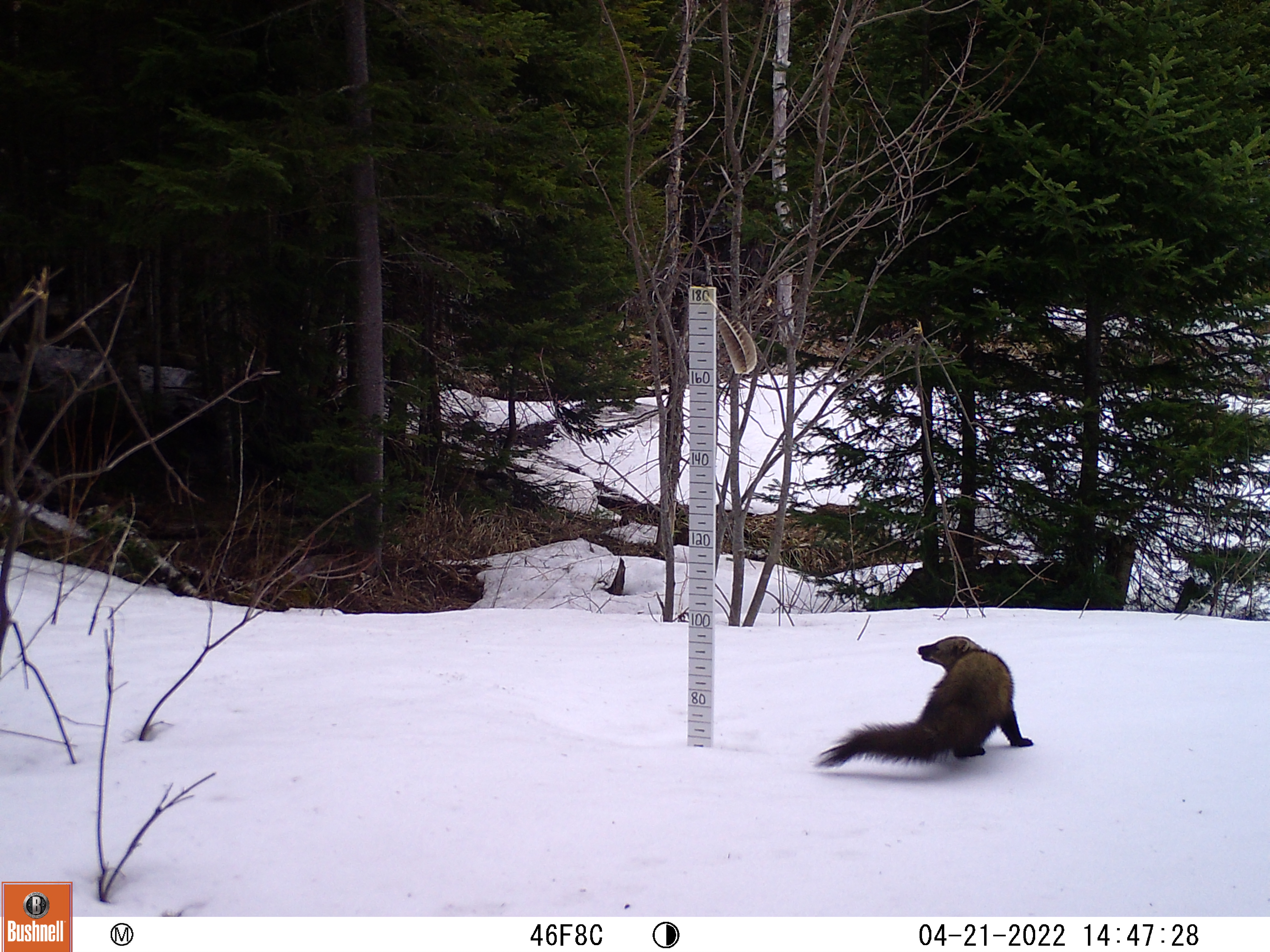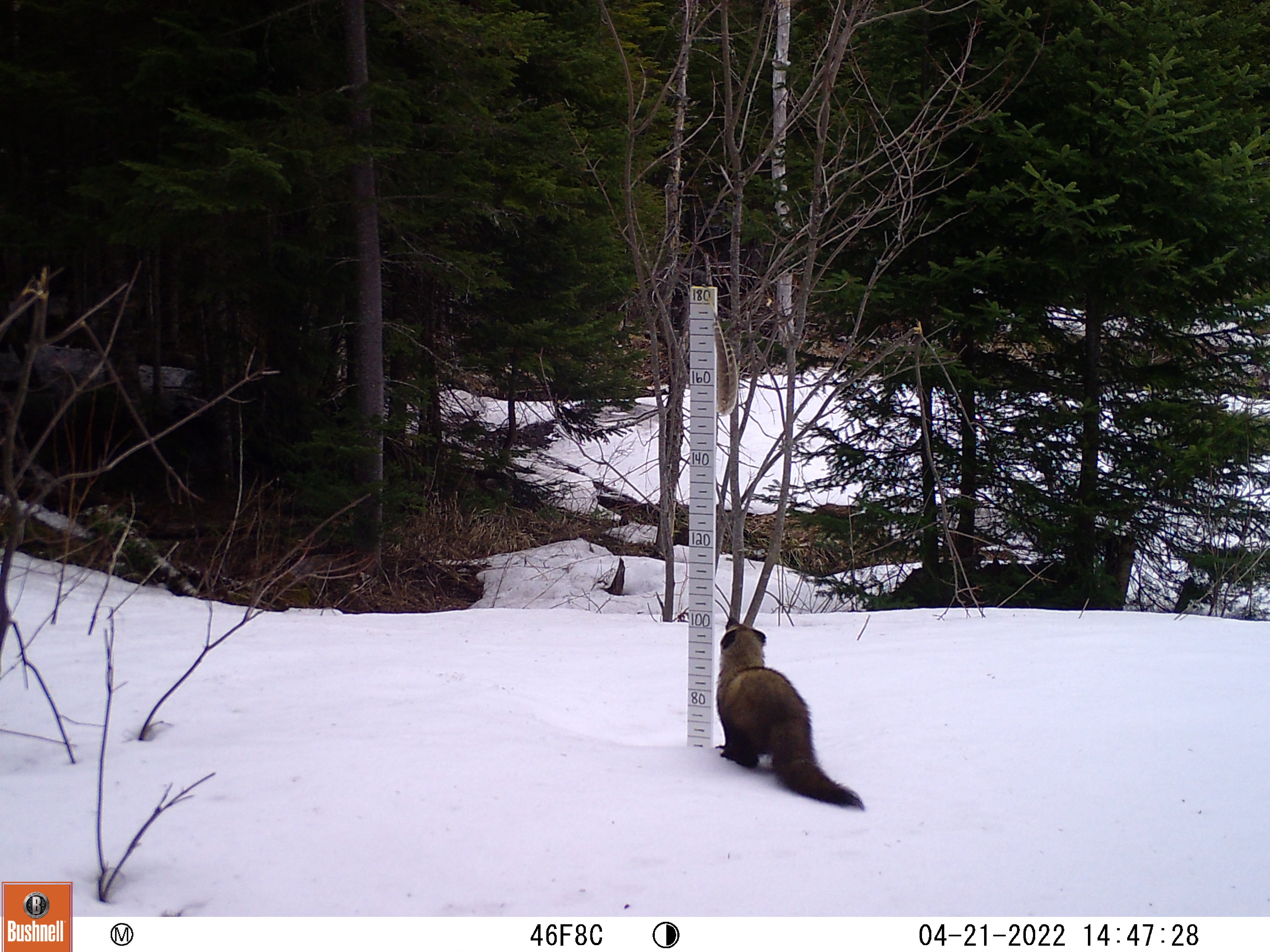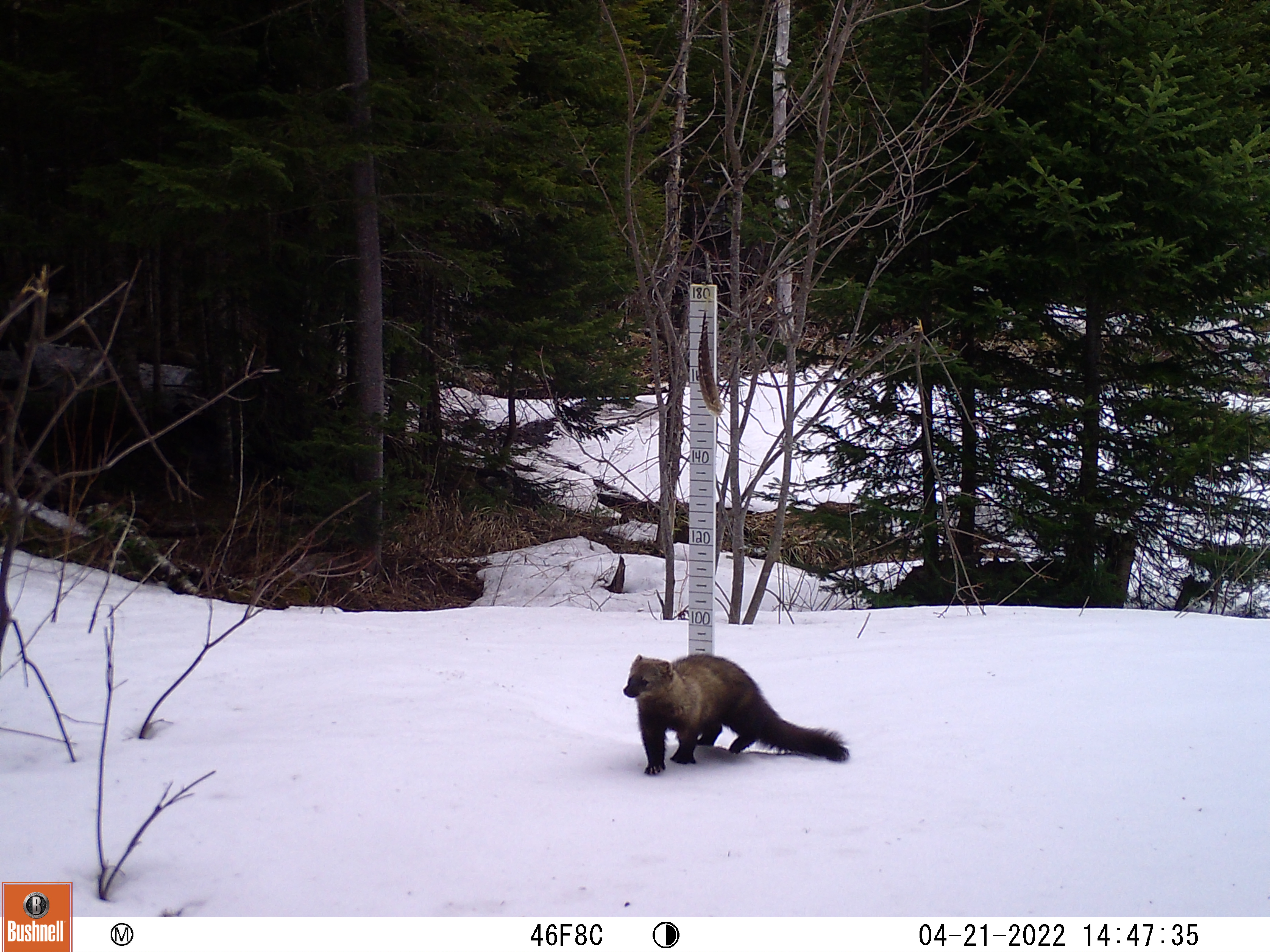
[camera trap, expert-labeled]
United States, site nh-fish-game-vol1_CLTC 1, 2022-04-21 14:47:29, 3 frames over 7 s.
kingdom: Animalia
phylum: Chordata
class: Mammalia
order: Carnivora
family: Mustelidae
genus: Pekania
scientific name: Pekania pennanti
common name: fisher